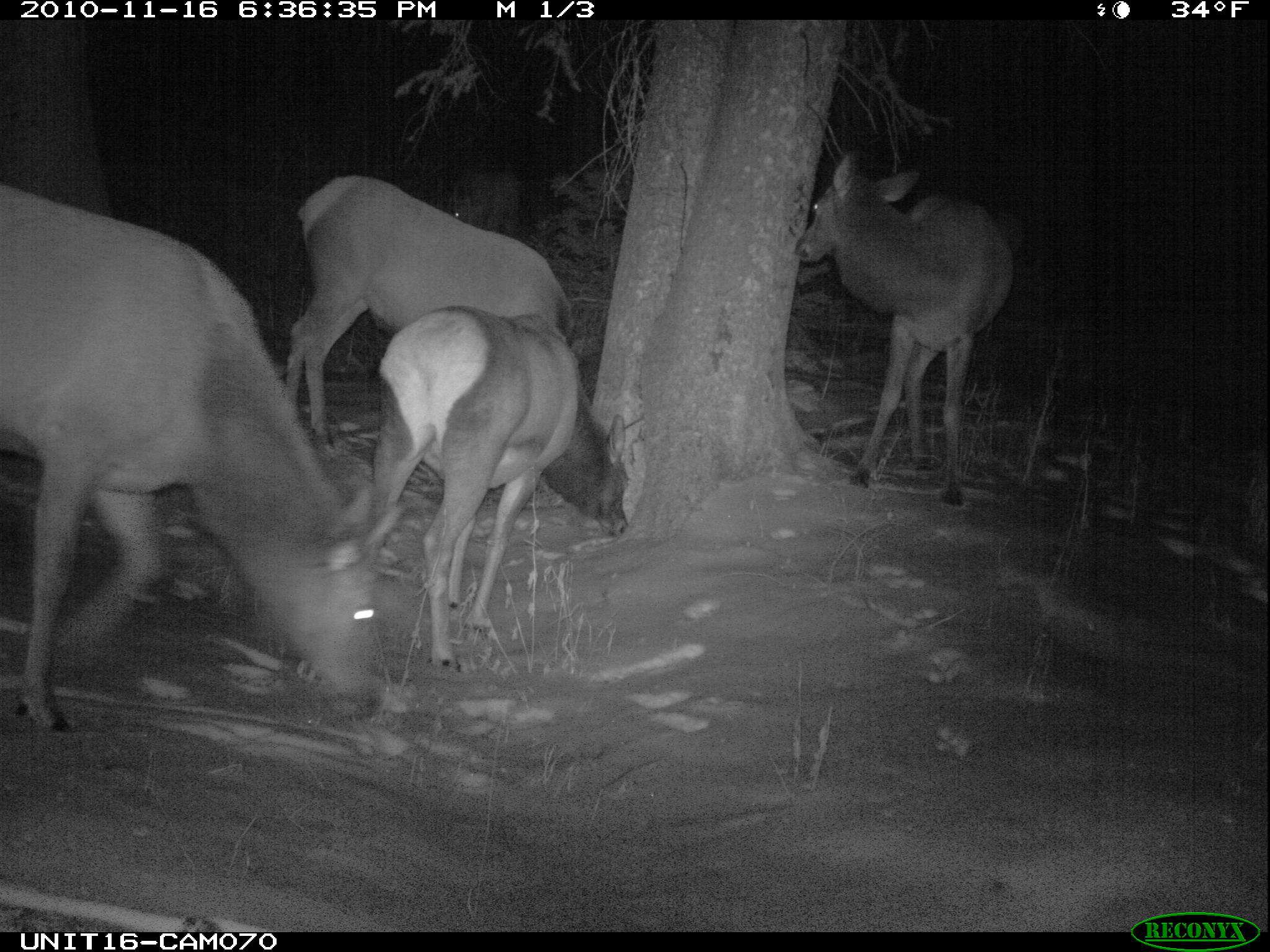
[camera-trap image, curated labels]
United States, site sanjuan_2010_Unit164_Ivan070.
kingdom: Animalia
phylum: Chordata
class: Mammalia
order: Artiodactyla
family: Cervidae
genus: Cervus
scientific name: Cervus elaphus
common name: red deer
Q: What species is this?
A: Cervus elaphus (red deer).